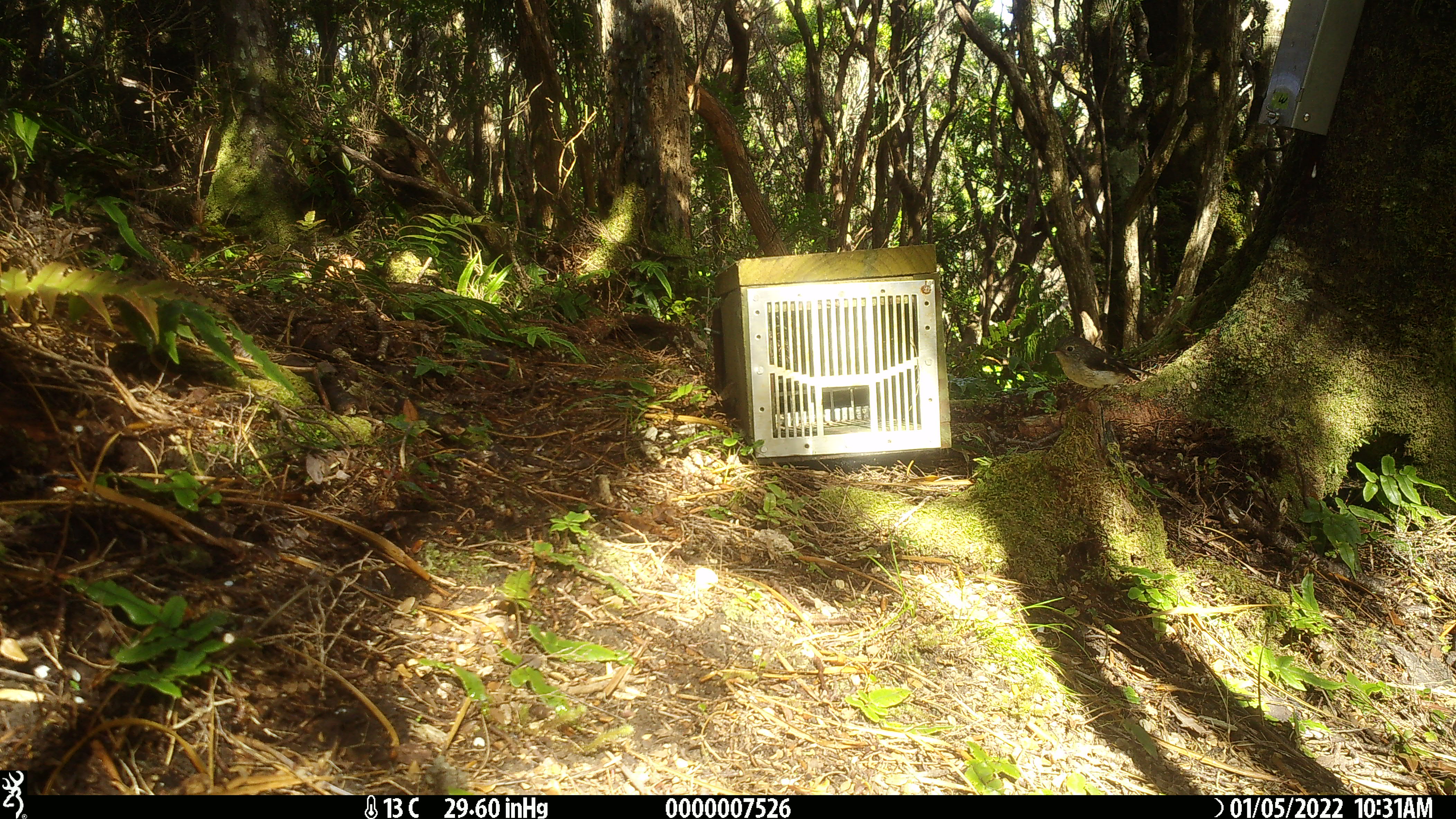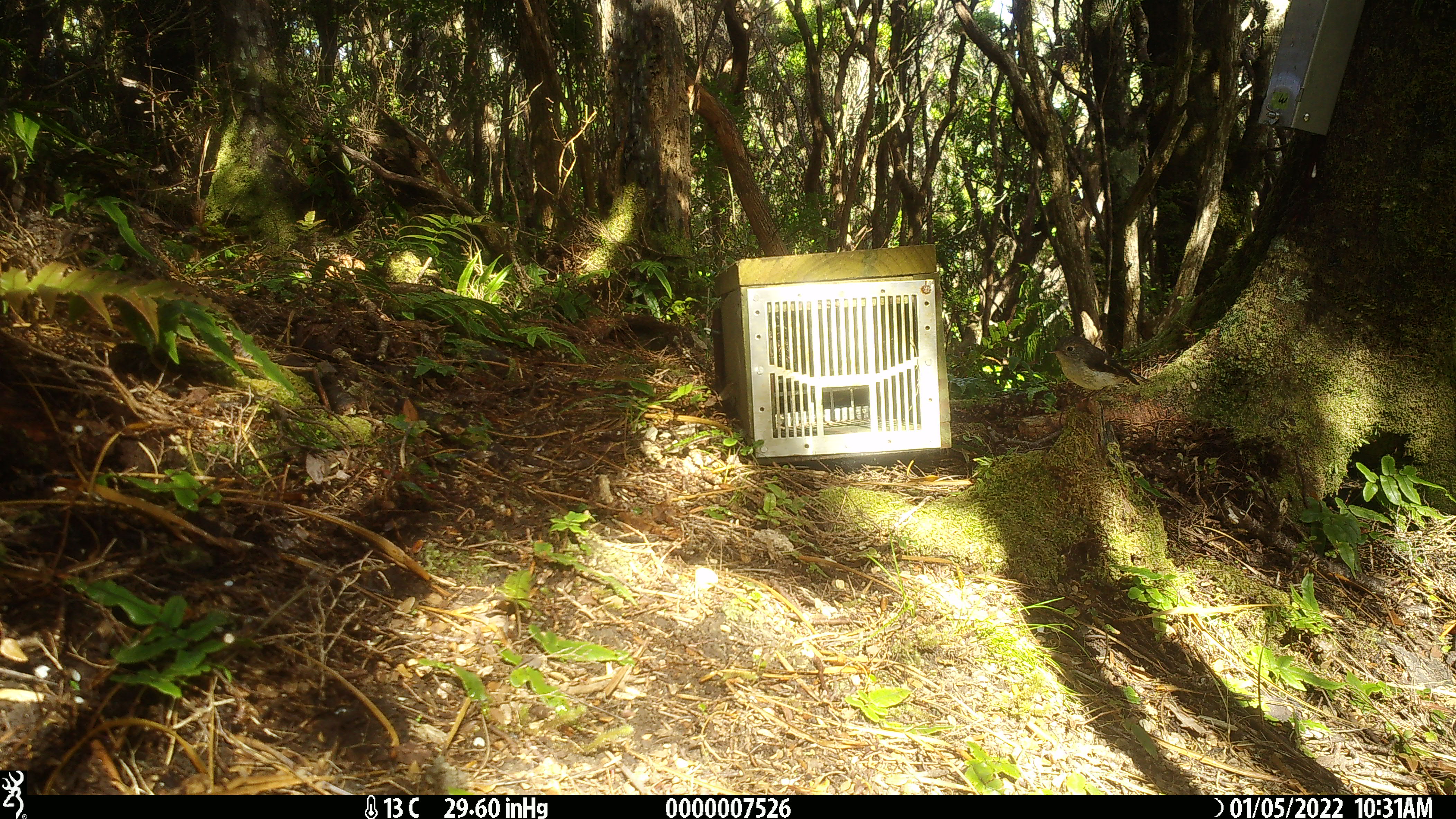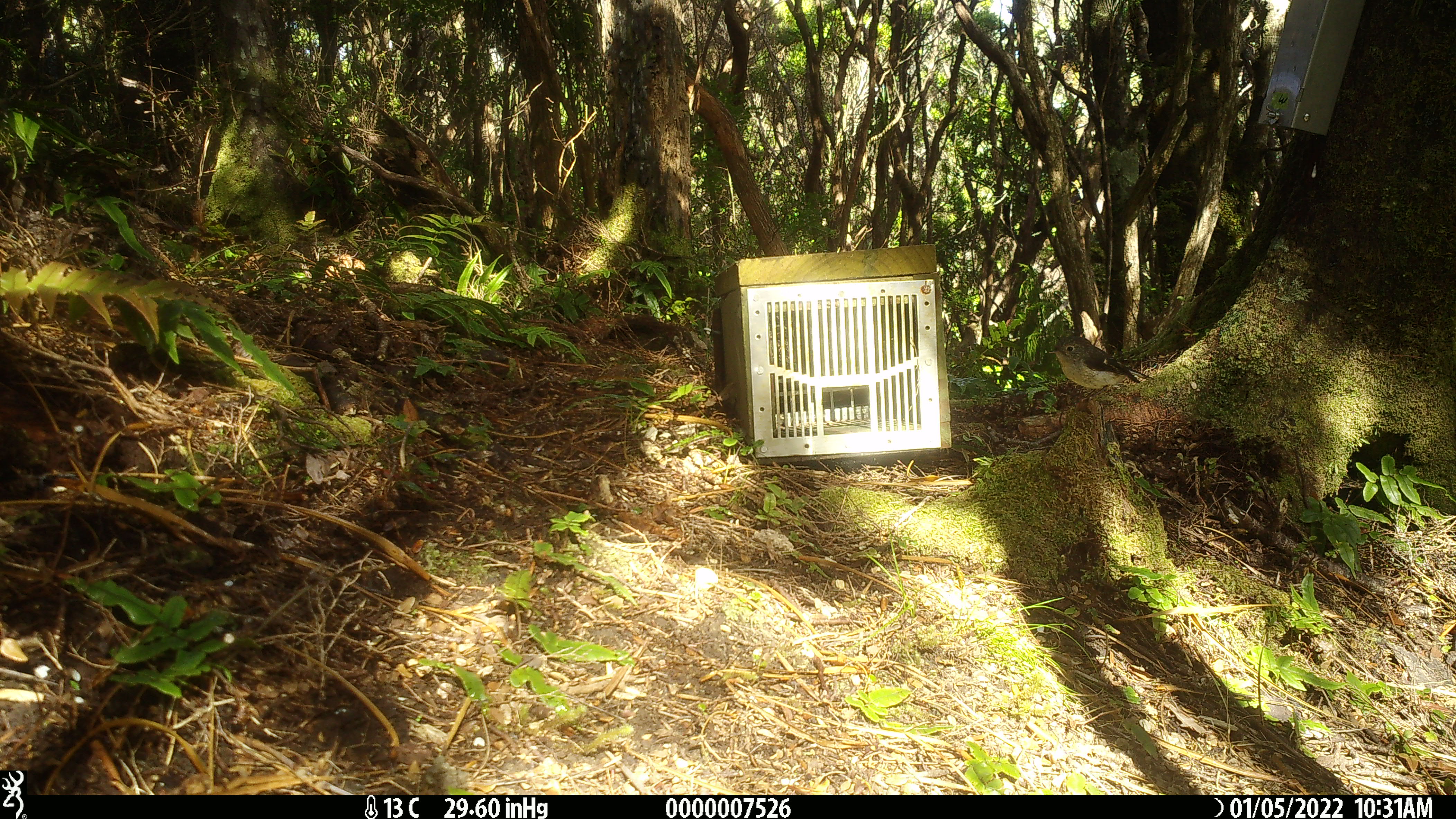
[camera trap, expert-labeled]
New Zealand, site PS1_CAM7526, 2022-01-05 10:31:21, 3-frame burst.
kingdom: Animalia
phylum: Chordata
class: Aves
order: Passeriformes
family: Petroicidae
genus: Petroica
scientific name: Petroica macrocephala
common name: tomtit